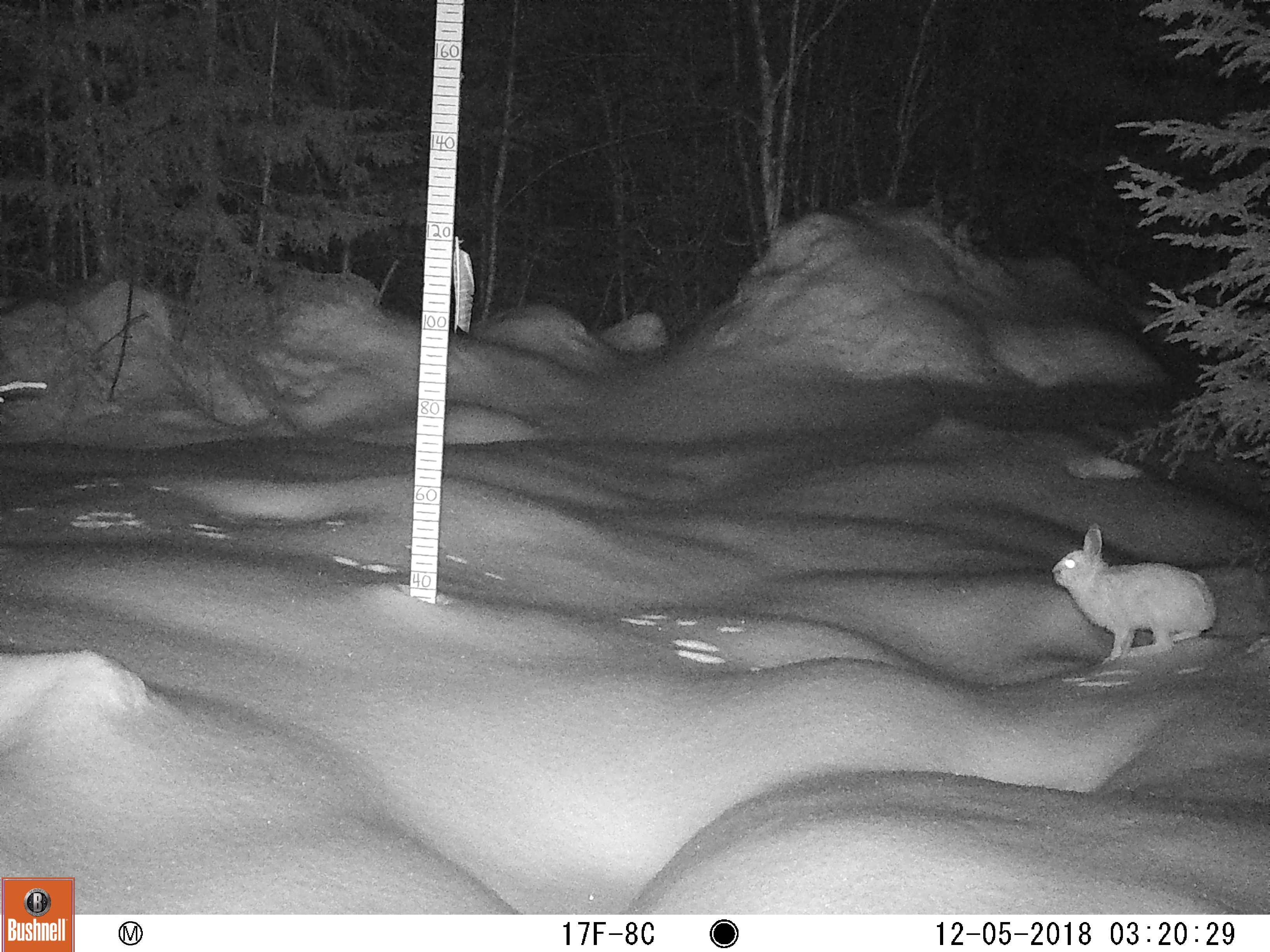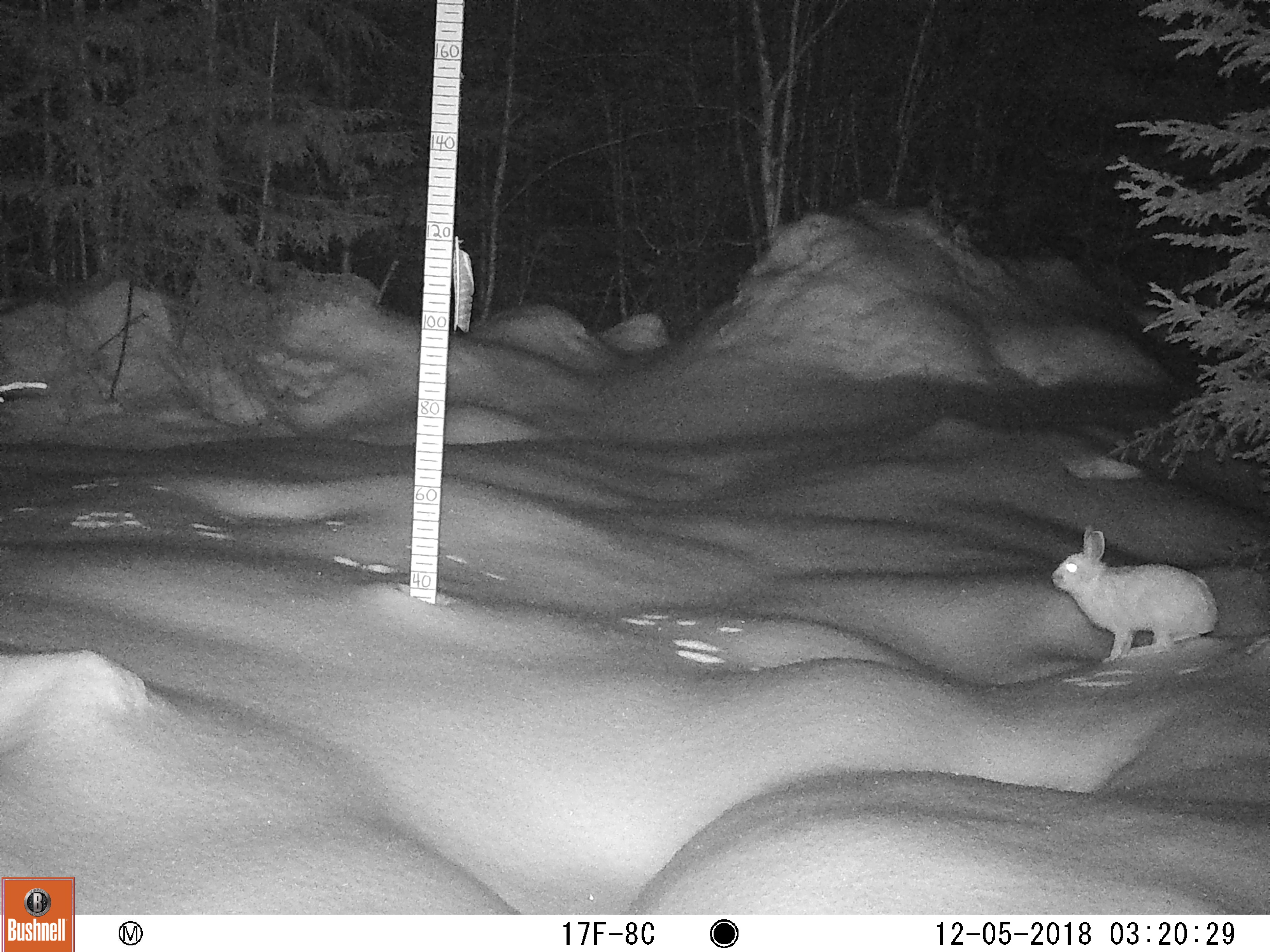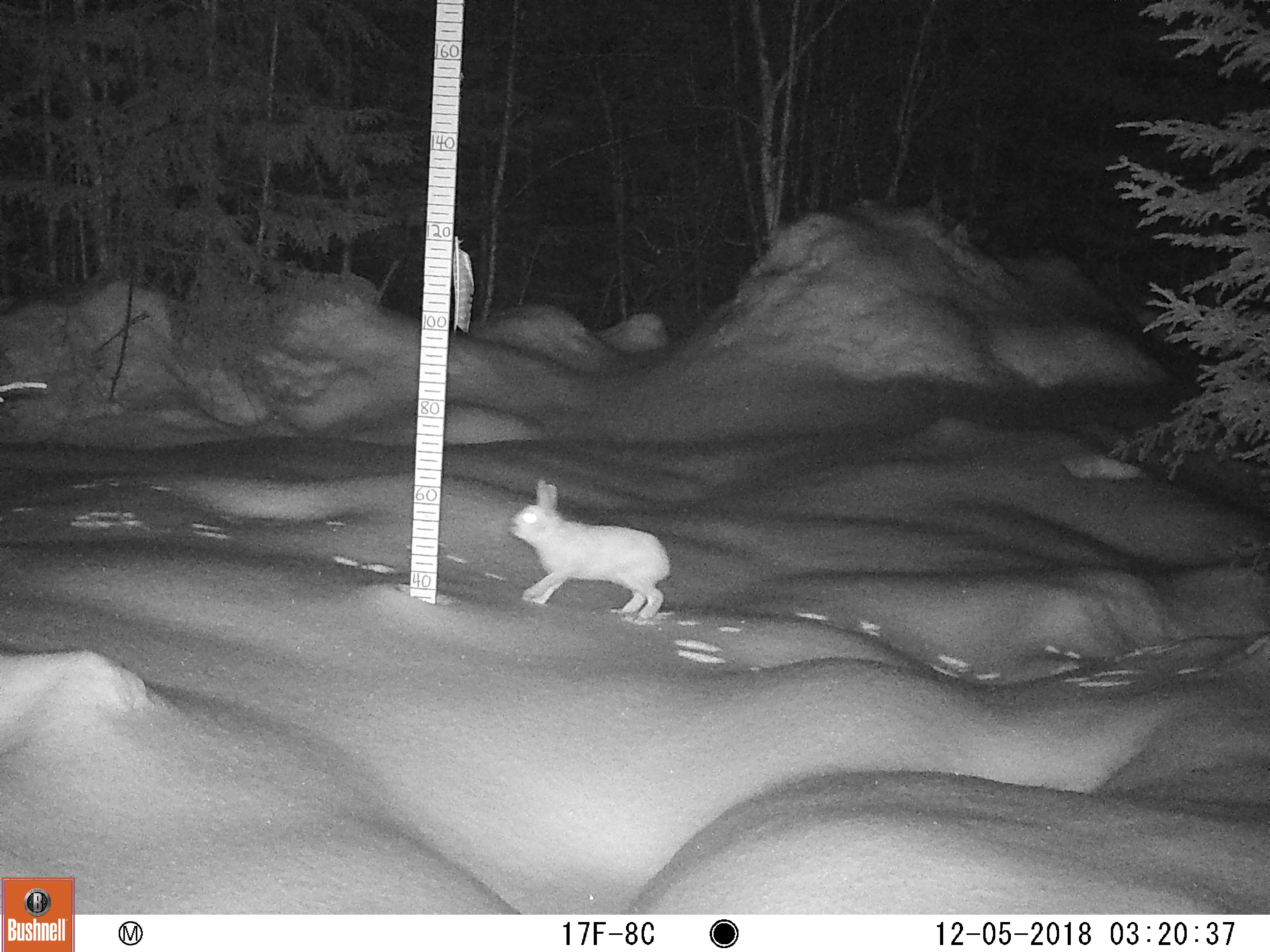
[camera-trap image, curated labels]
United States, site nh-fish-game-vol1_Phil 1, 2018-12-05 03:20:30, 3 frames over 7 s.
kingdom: Animalia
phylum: Chordata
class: Mammalia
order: Lagomorpha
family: Leporidae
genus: Lepus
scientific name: Lepus americanus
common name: snowshoe hare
Snowshoe hare (Lepus americanus).